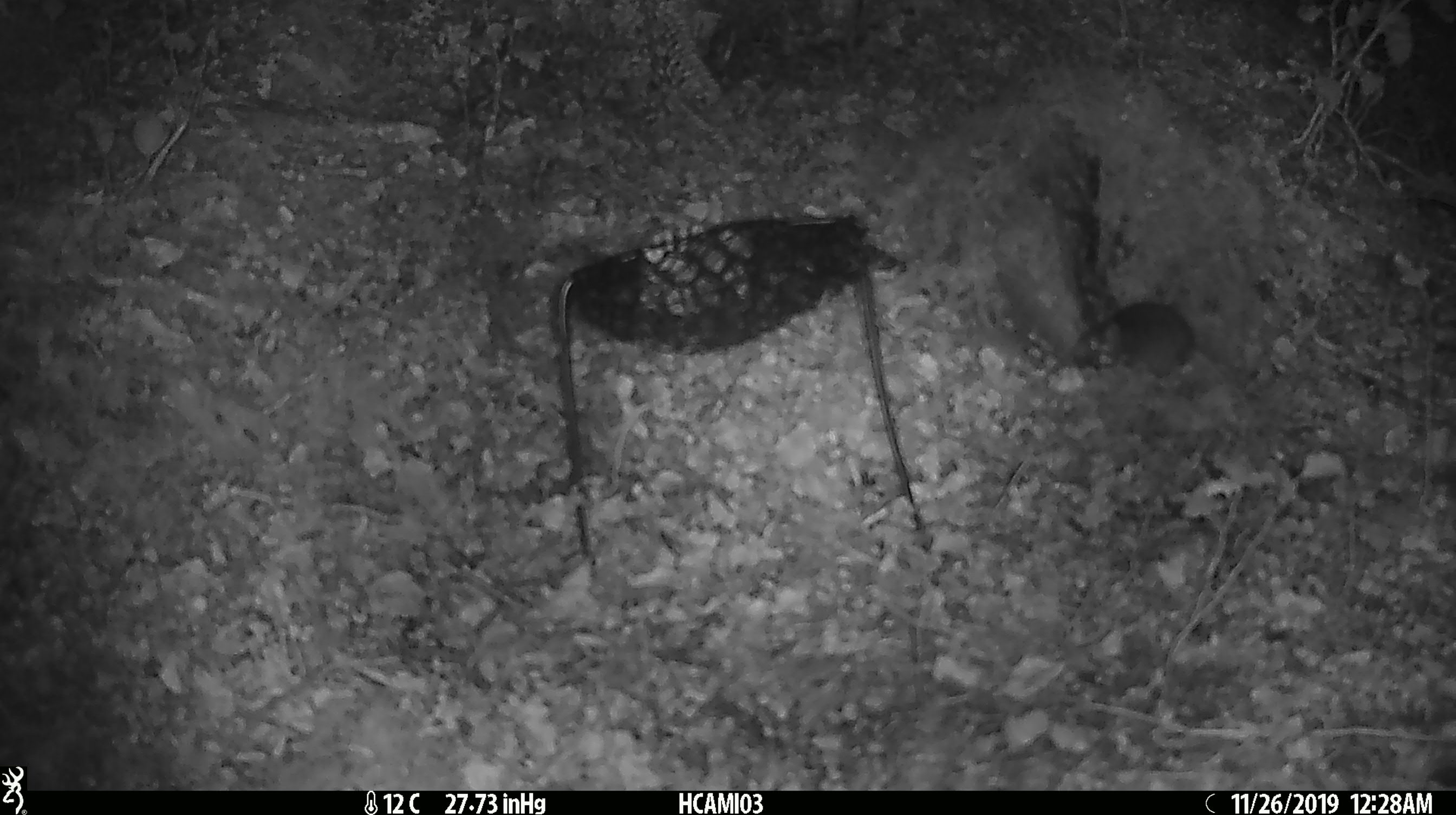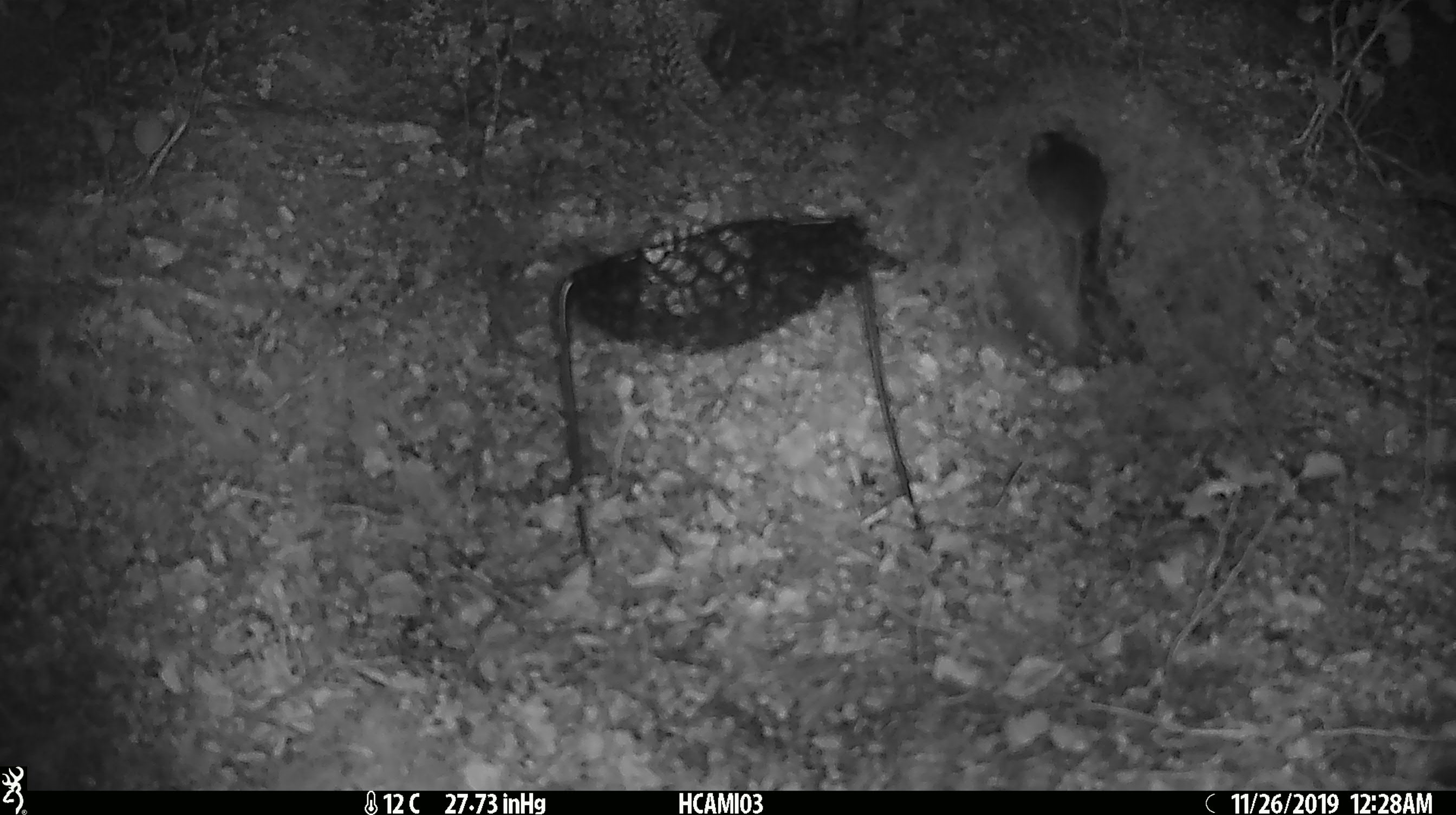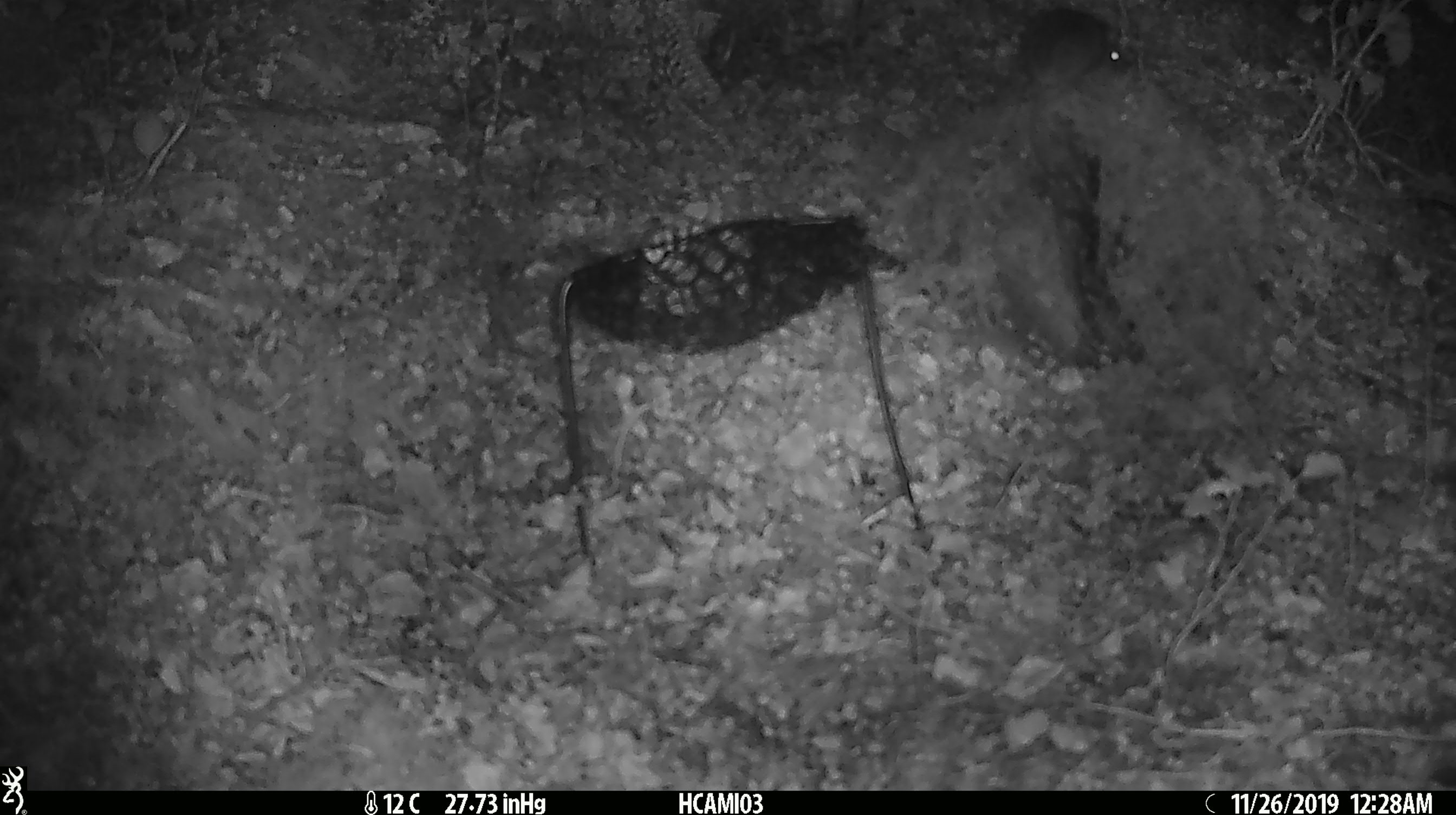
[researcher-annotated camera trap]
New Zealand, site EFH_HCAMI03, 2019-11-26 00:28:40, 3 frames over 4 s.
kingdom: Animalia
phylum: Chordata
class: Mammalia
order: Rodentia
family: Muridae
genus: Mus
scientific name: Mus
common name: mouse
Mouse (Mus).